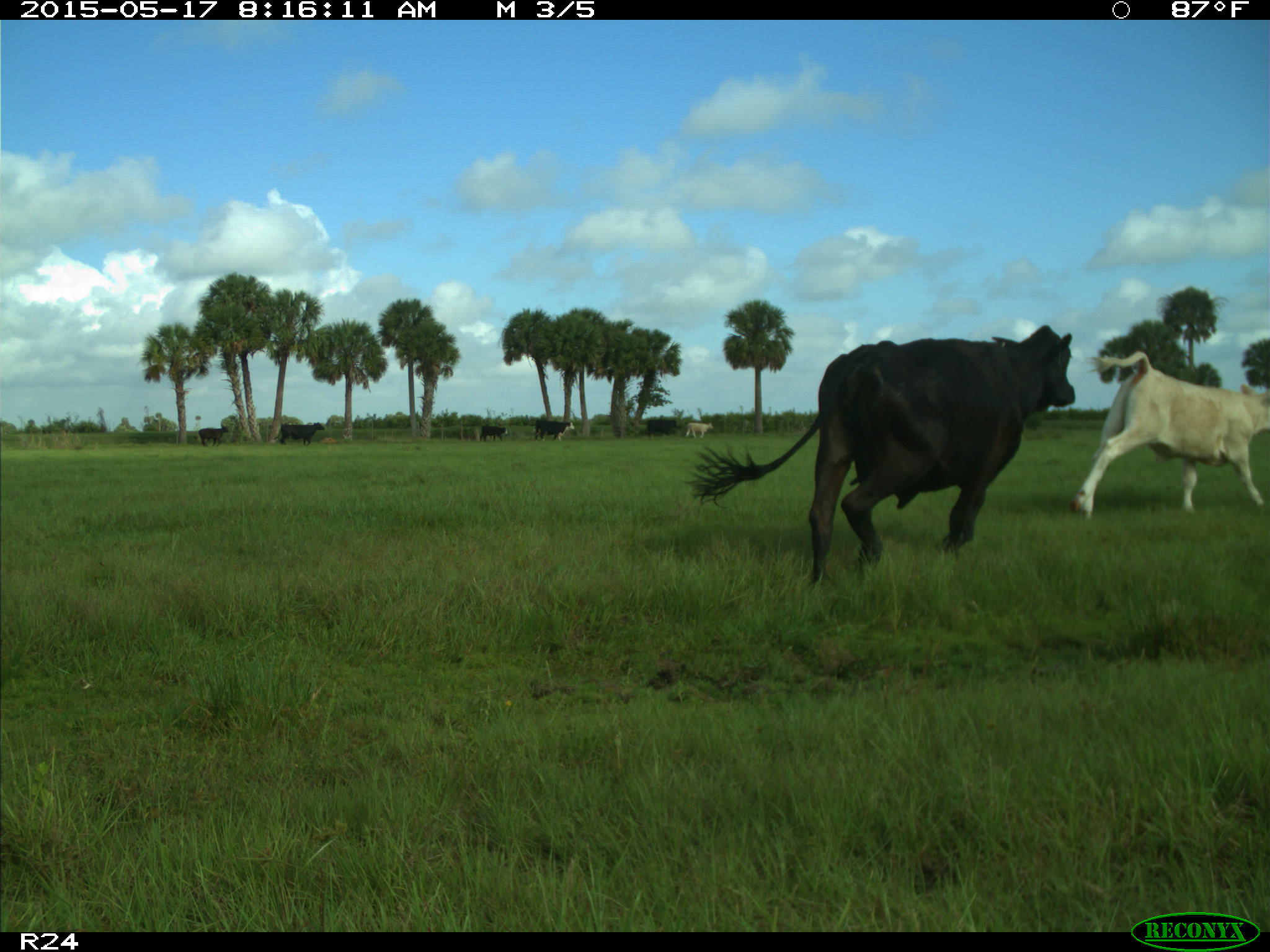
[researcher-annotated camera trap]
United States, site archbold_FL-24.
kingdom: Animalia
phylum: Chordata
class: Mammalia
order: Artiodactyla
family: Bovidae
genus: Bos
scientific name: Bos taurus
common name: domestic cow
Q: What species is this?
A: Bos taurus (domestic cow).